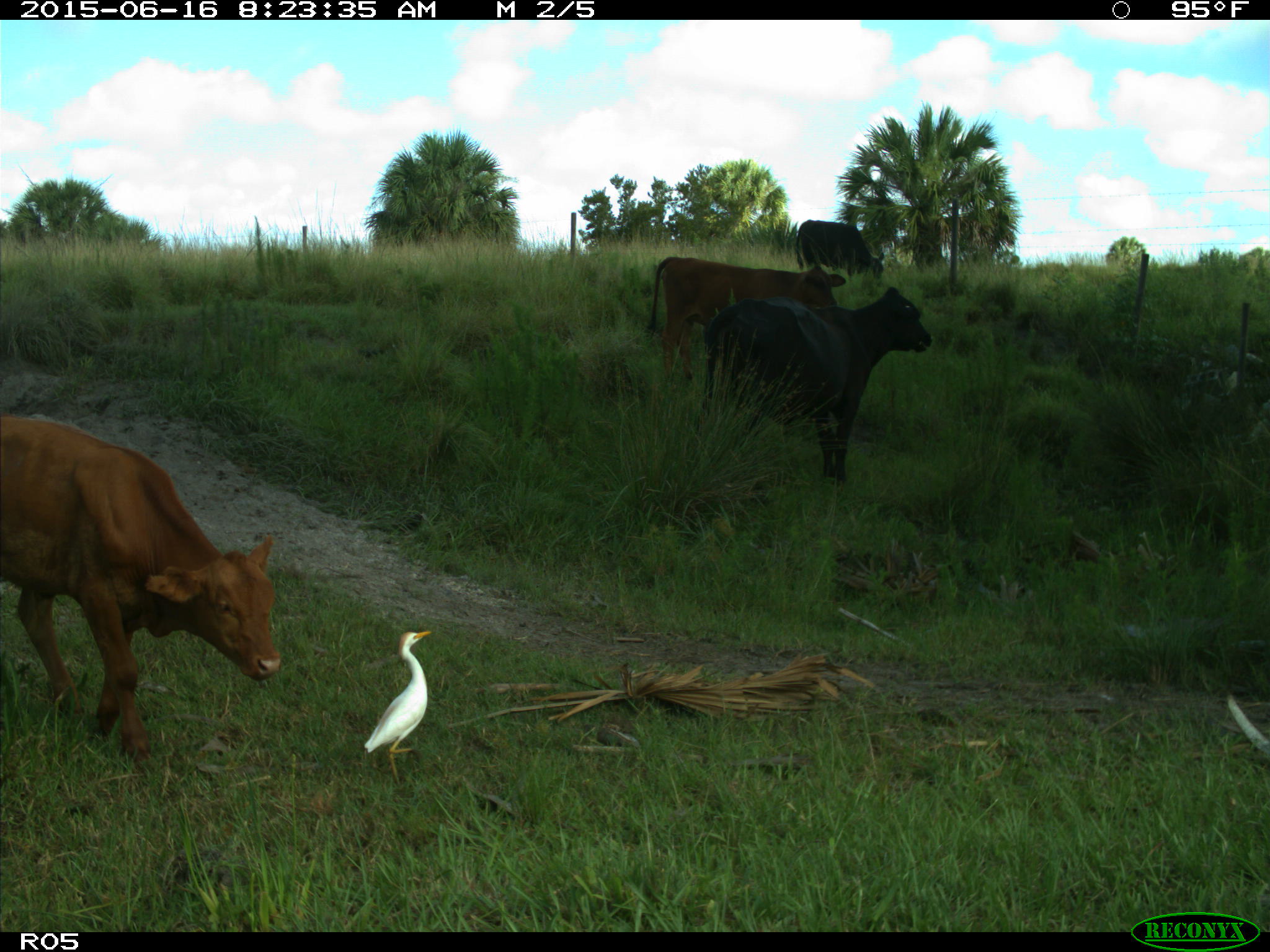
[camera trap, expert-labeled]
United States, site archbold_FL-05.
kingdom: Animalia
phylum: Chordata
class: Mammalia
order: Artiodactyla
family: Bovidae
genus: Bos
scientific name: Bos taurus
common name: domestic cow